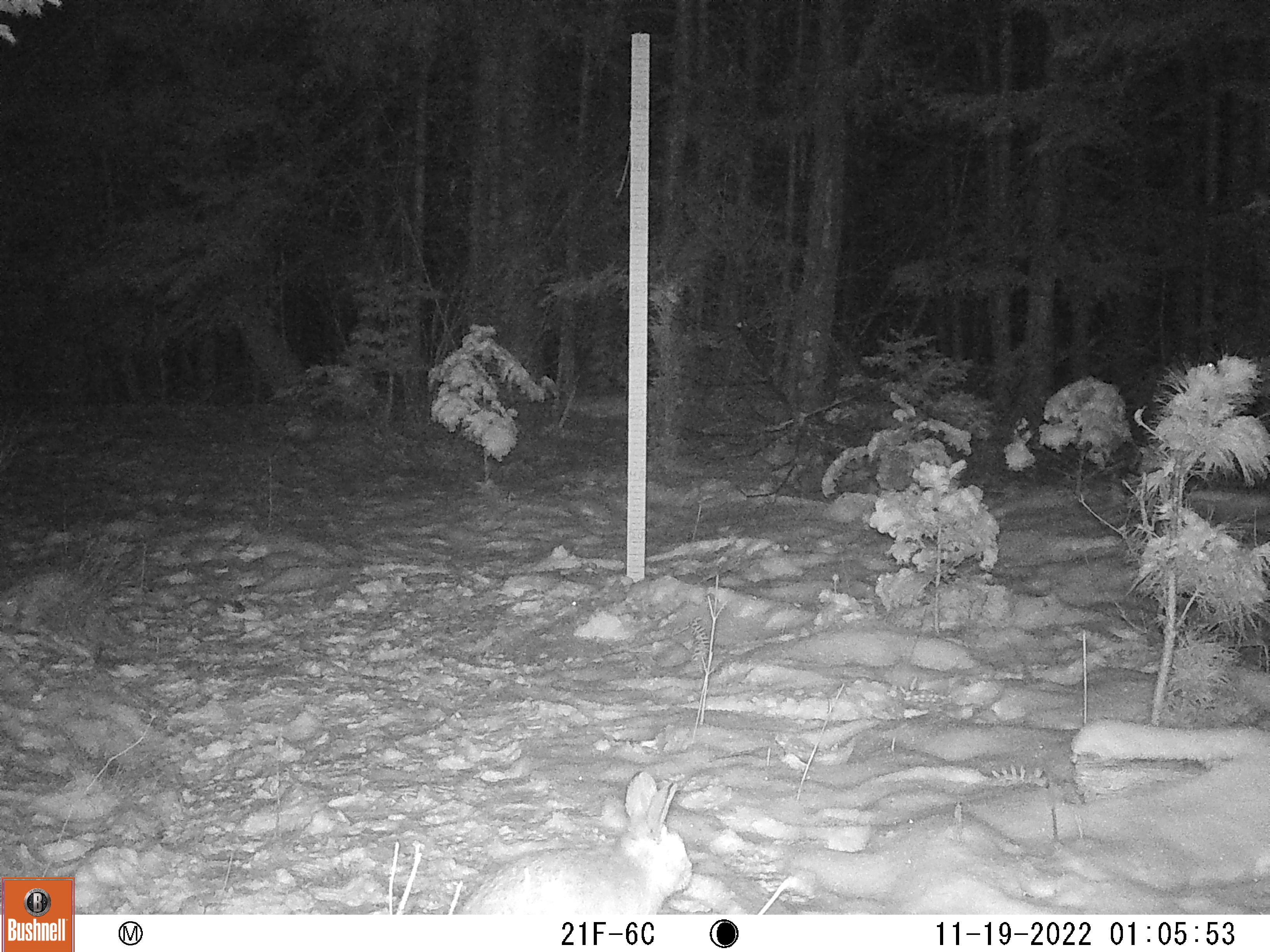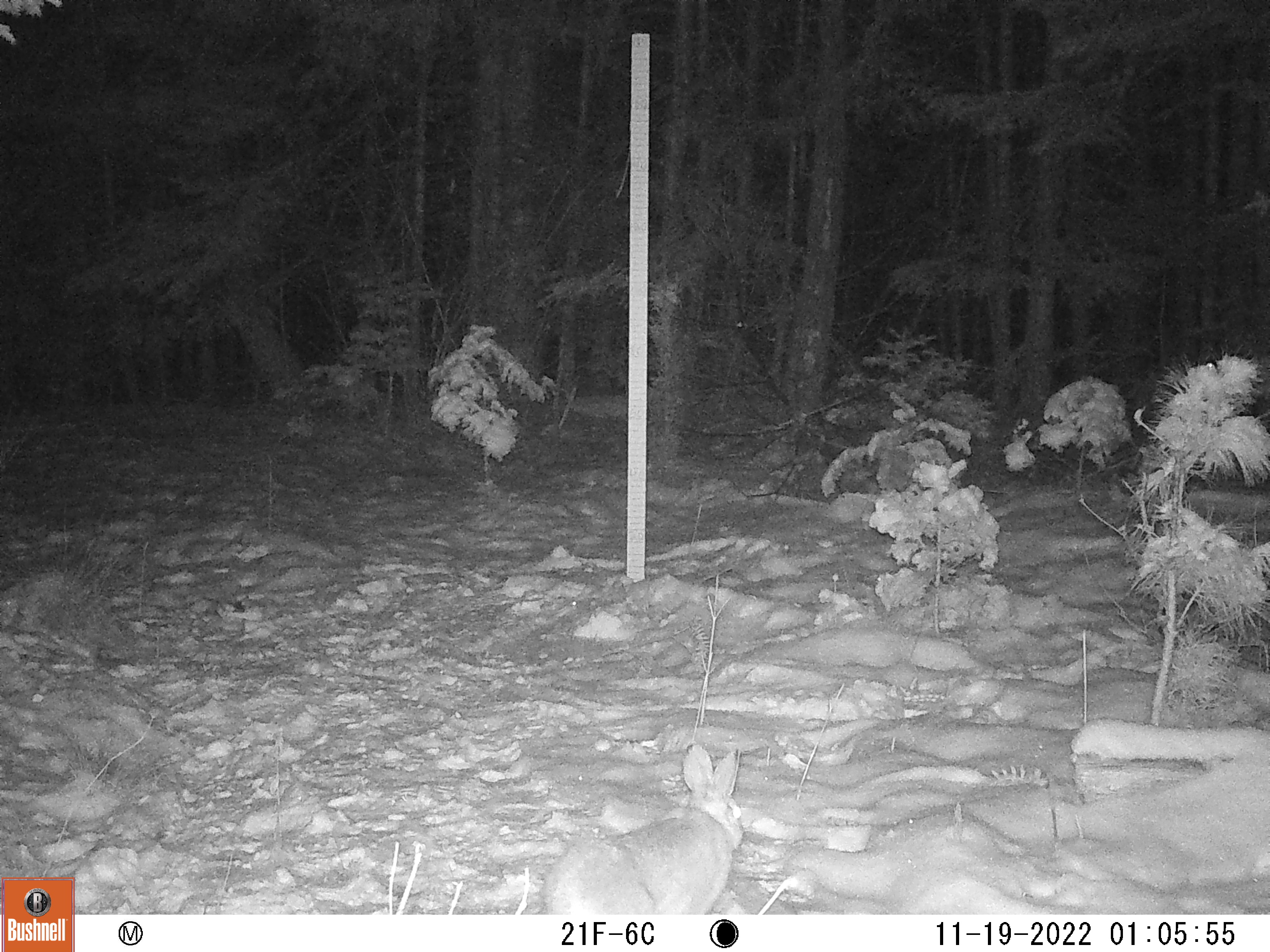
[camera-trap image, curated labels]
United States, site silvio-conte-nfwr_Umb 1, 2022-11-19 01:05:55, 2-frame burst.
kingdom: Animalia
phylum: Chordata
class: Mammalia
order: Lagomorpha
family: Leporidae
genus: Lepus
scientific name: Lepus americanus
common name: snowshoe hare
Snowshoe hare (Lepus americanus).